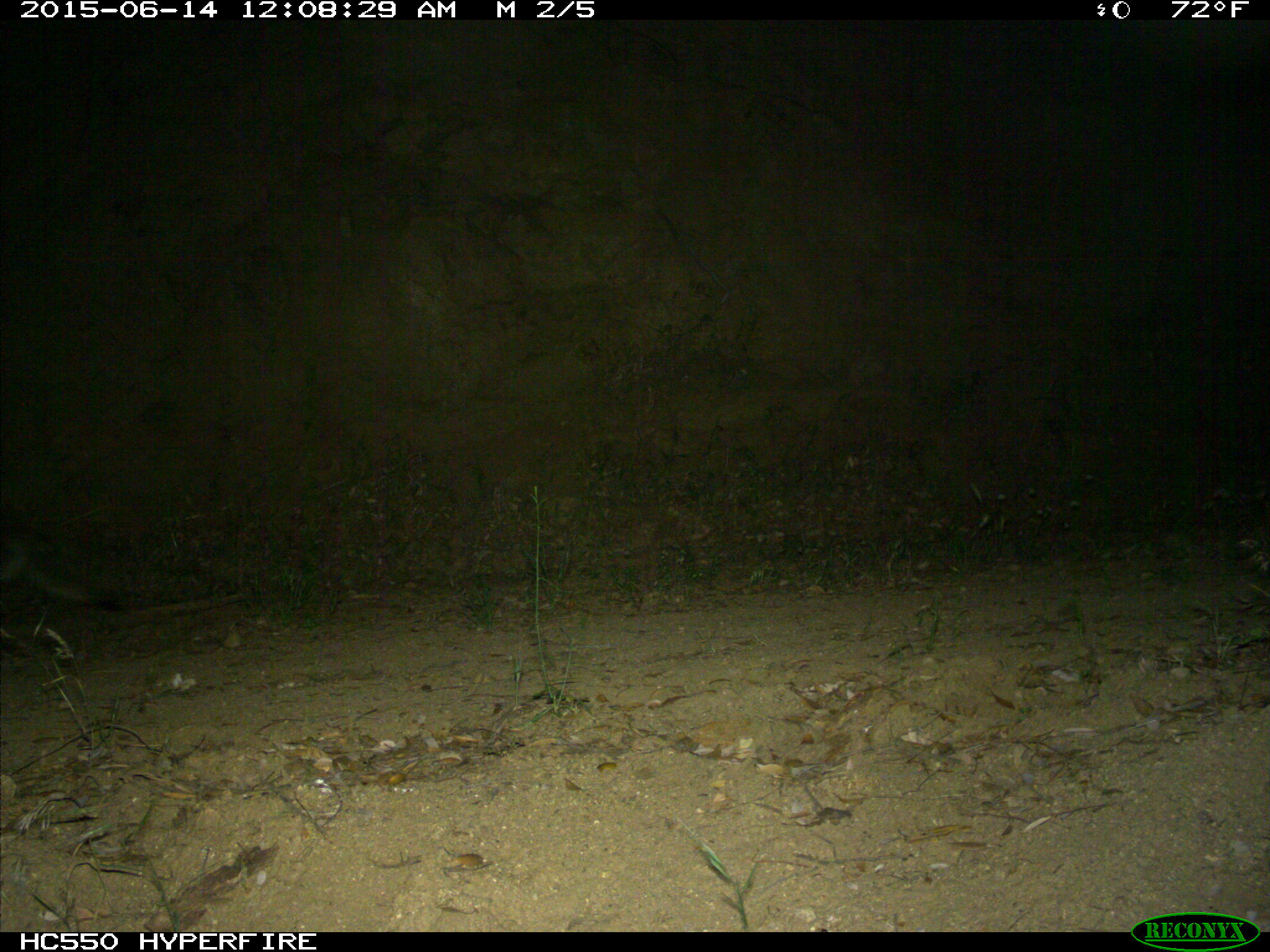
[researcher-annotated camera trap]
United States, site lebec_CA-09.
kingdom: Animalia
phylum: Chordata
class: Mammalia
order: Carnivora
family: Canidae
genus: Canis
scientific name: Canis latrans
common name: coyote